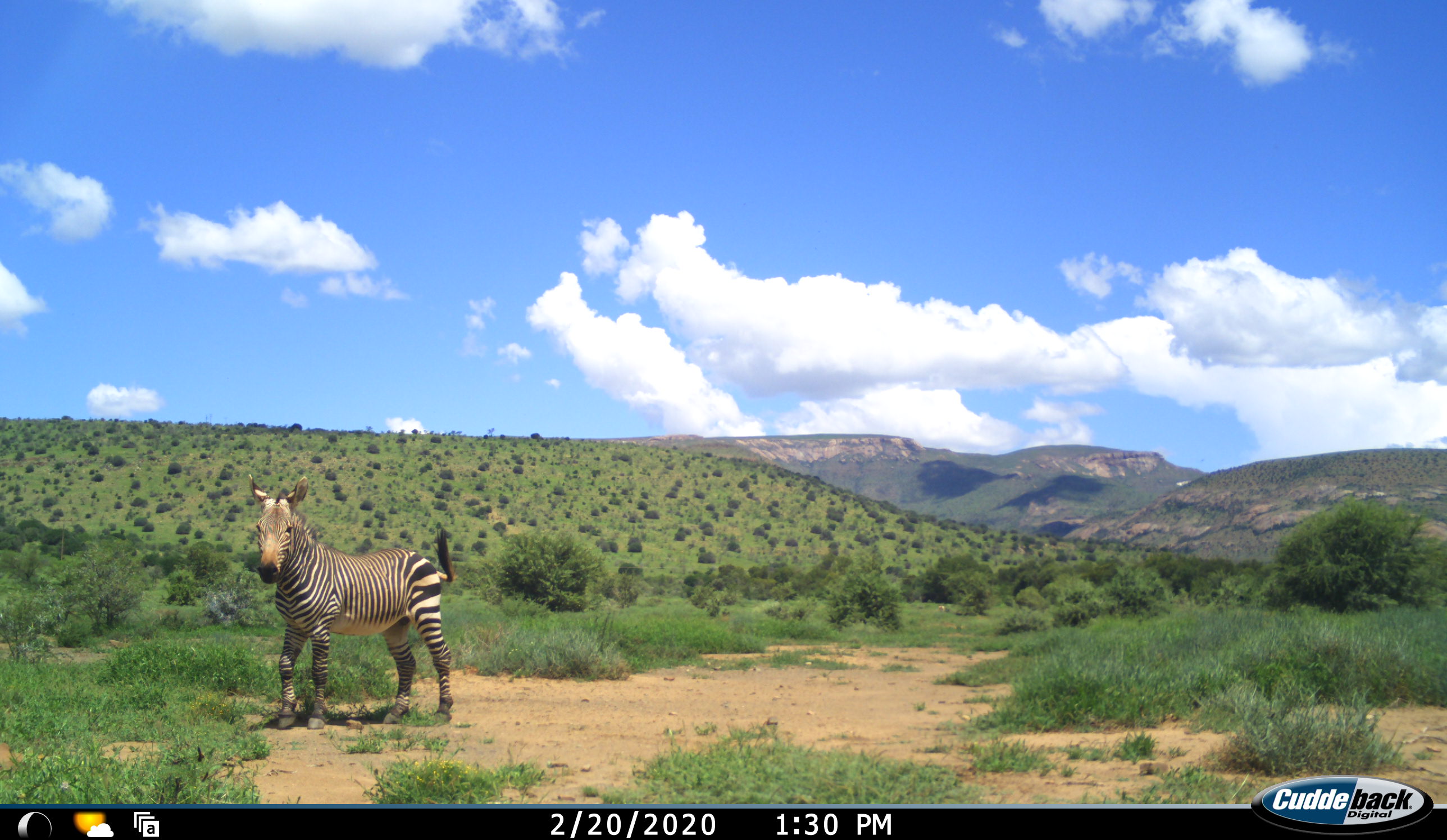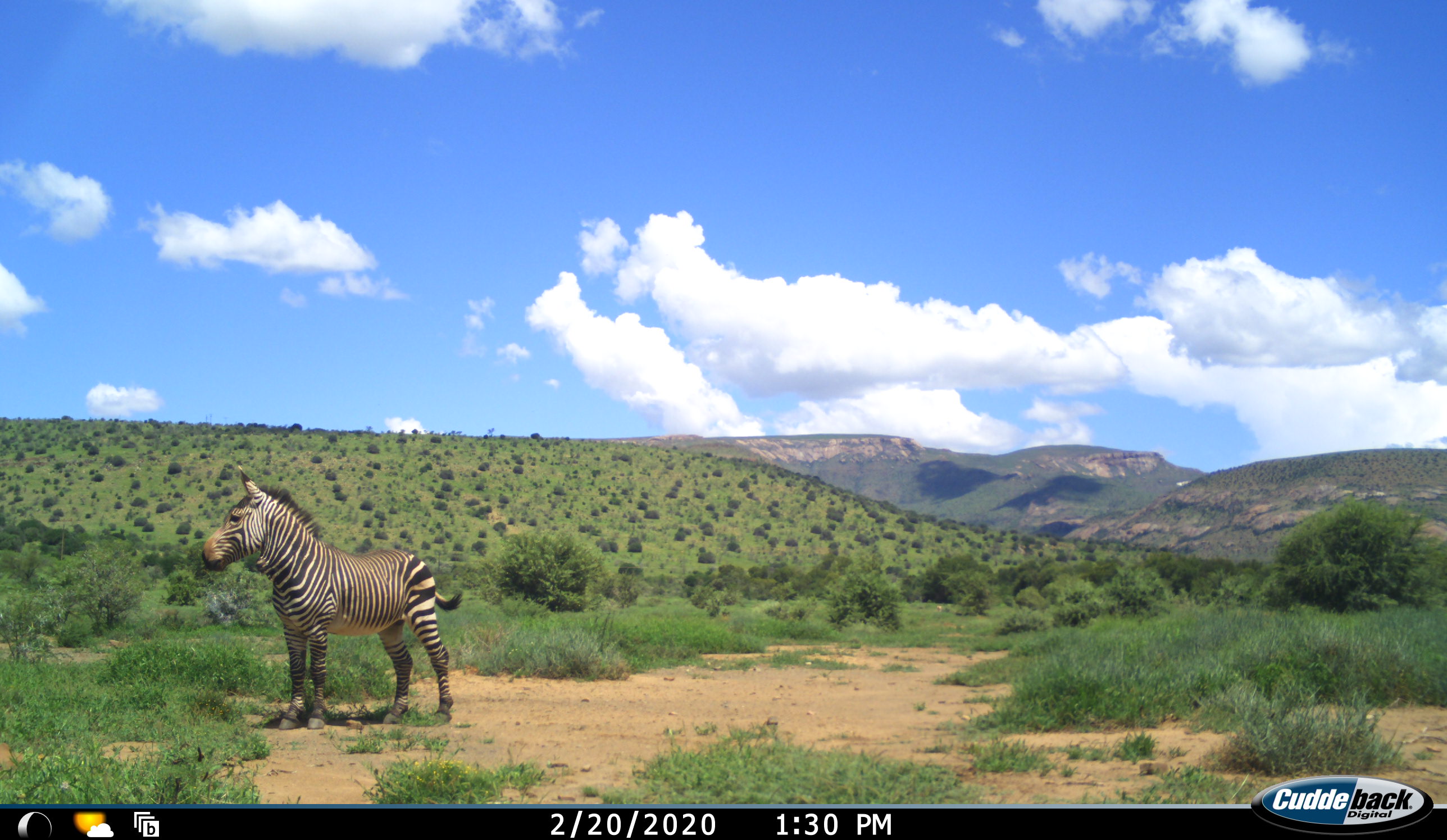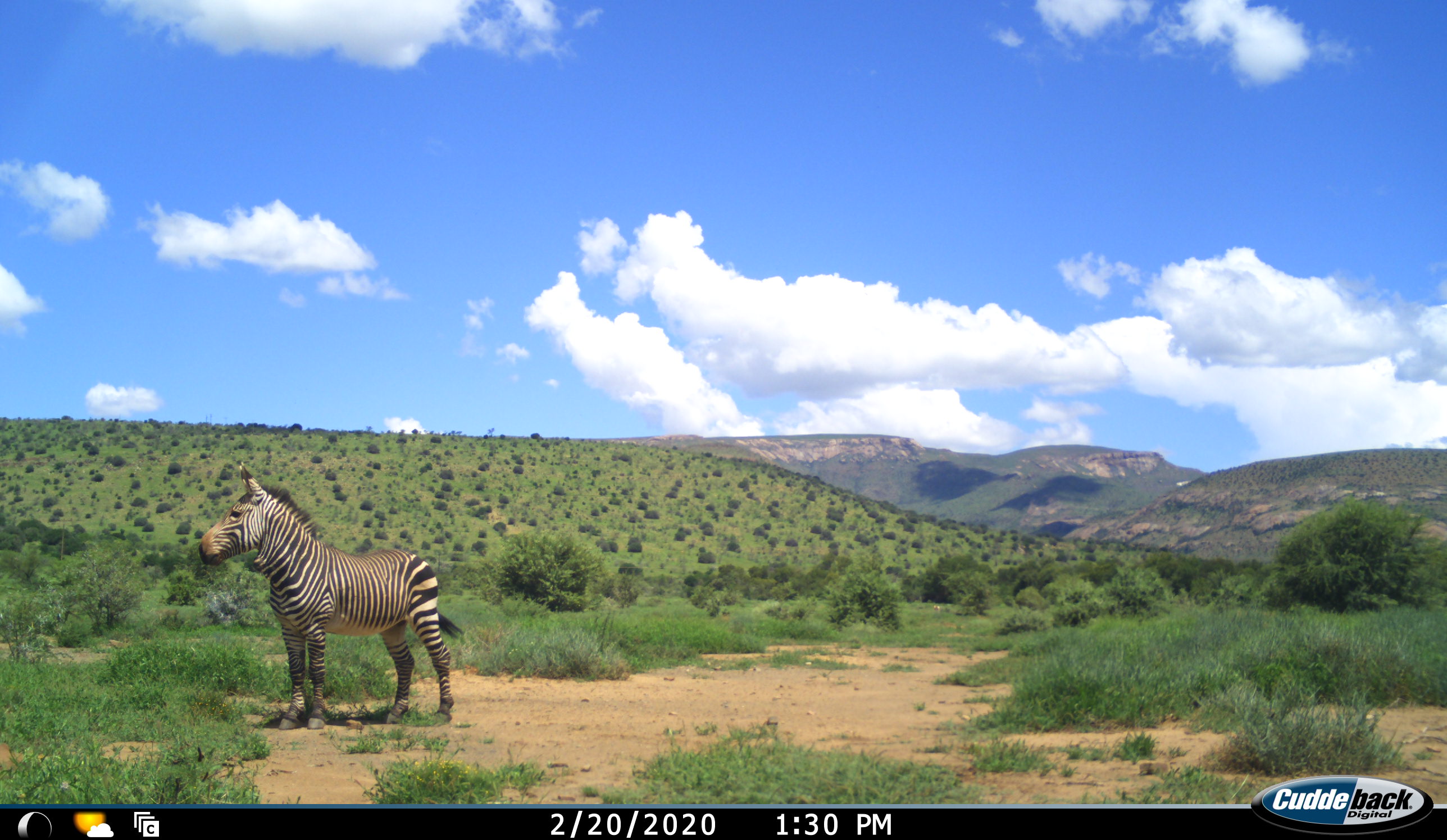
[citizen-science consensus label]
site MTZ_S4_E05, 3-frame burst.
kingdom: Animalia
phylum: Chordata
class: Mammalia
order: Perissodactyla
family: Equidae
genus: Equus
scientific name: Equus zebra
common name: mountain zebra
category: zebramountain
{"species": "zebramountain (mountain zebra) (Equus zebra)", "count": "1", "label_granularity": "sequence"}